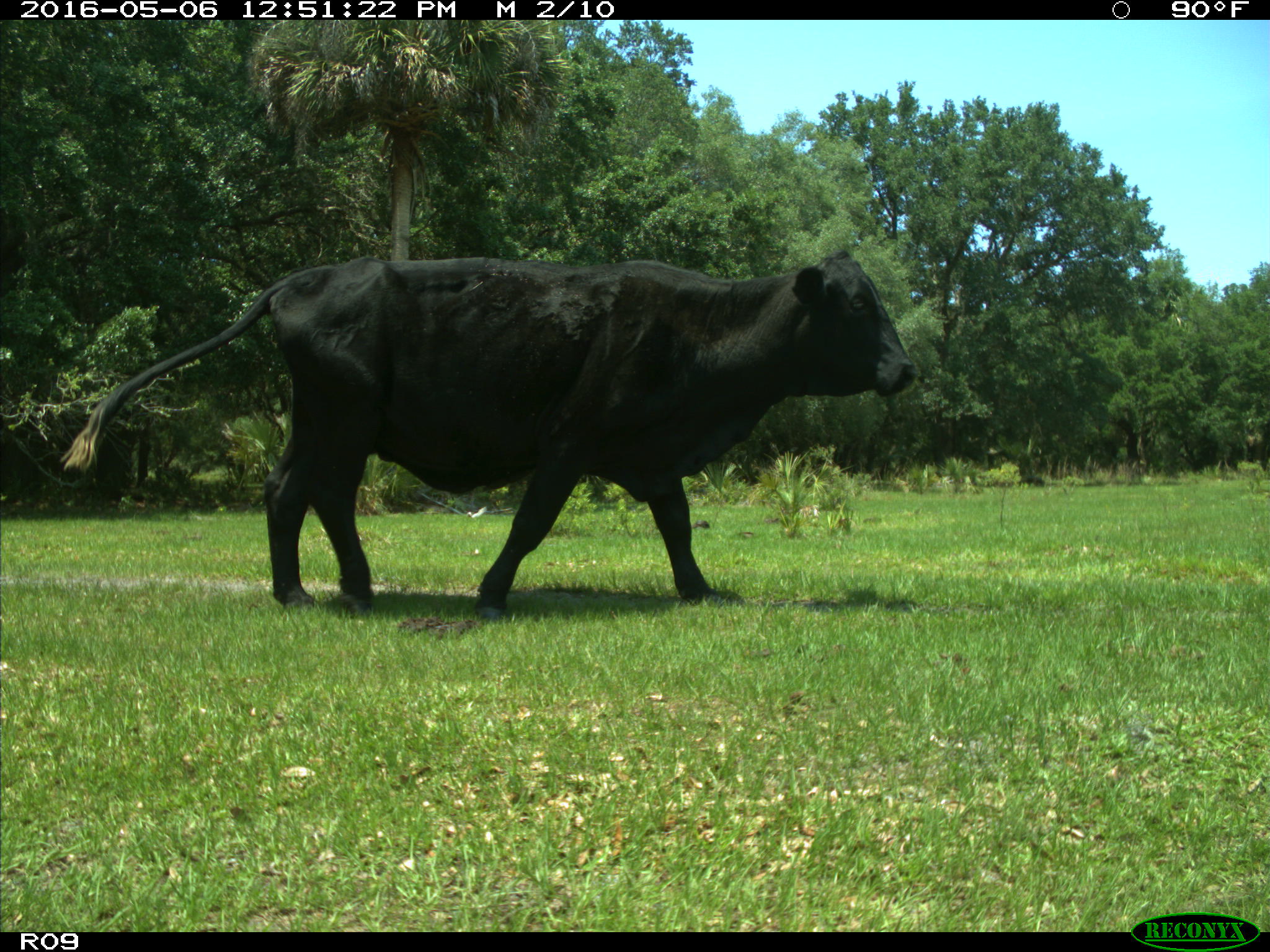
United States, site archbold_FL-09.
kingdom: Animalia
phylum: Chordata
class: Mammalia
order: Artiodactyla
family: Bovidae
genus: Bos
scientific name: Bos taurus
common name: domestic cow